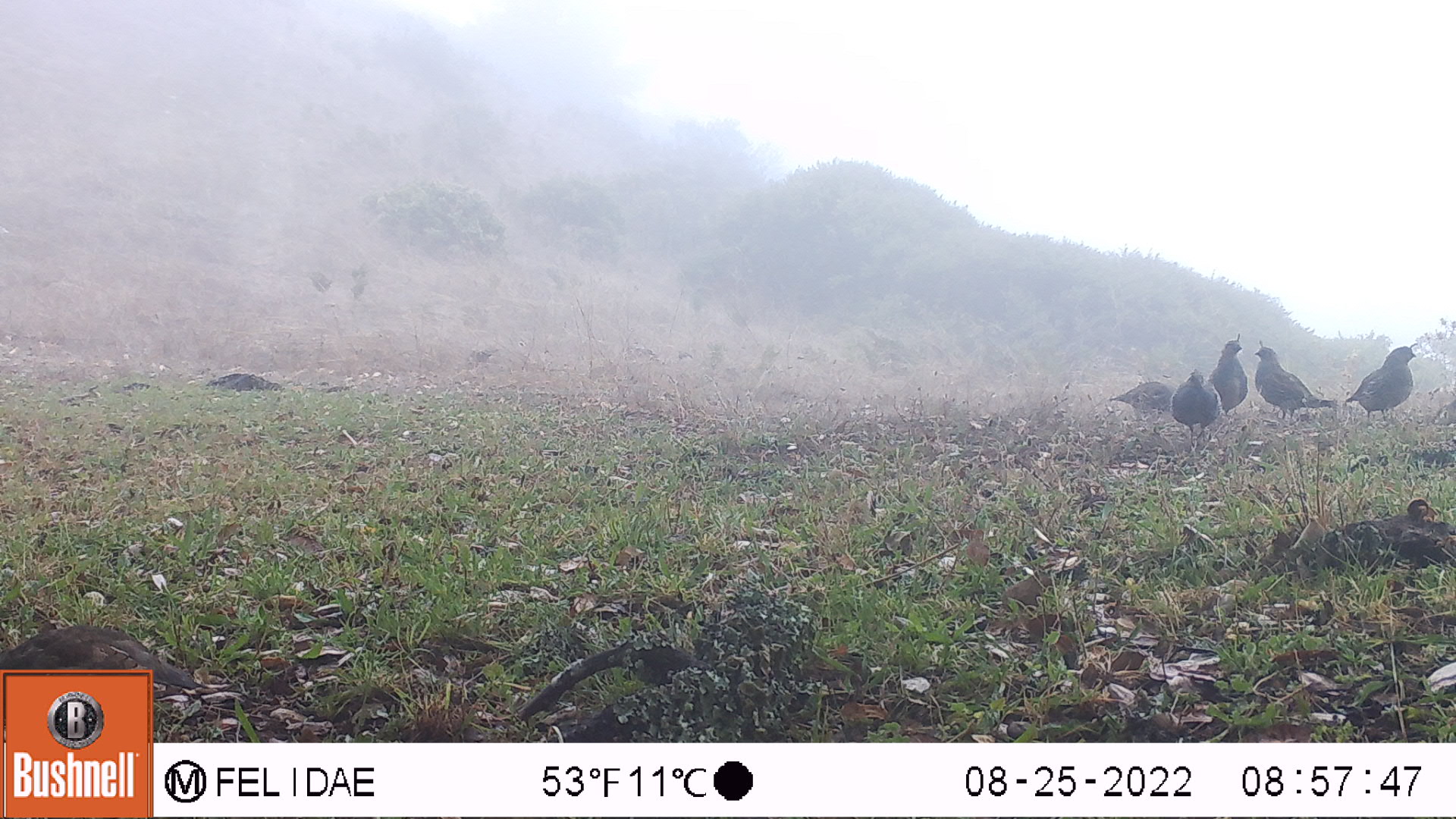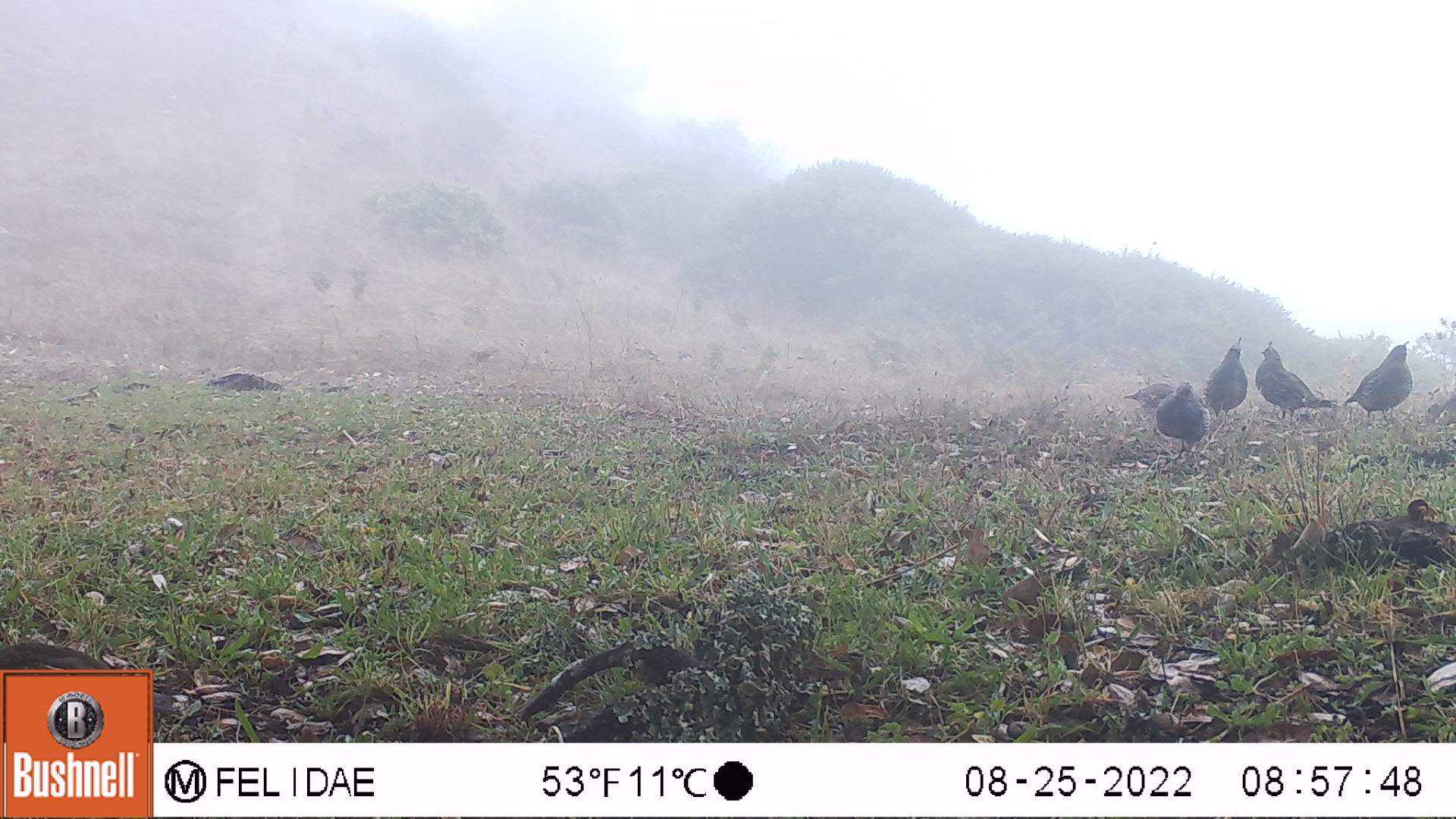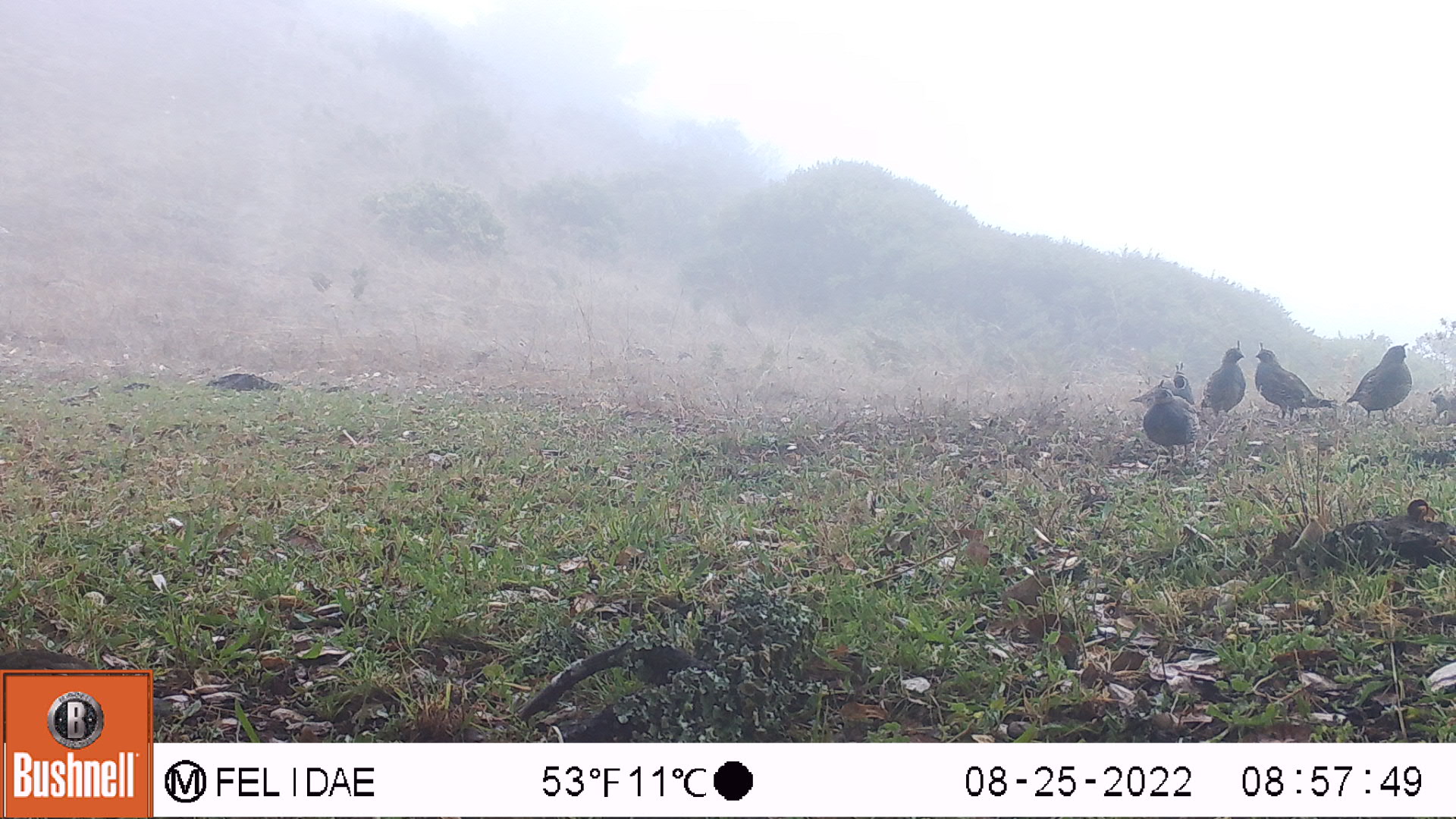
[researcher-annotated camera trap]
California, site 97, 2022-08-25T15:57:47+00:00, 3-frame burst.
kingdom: Animalia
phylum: Chordata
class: Aves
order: Galliformes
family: Odontophoridae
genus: Callipepla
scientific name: Callipepla californica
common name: california quail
California quail (Callipepla californica).